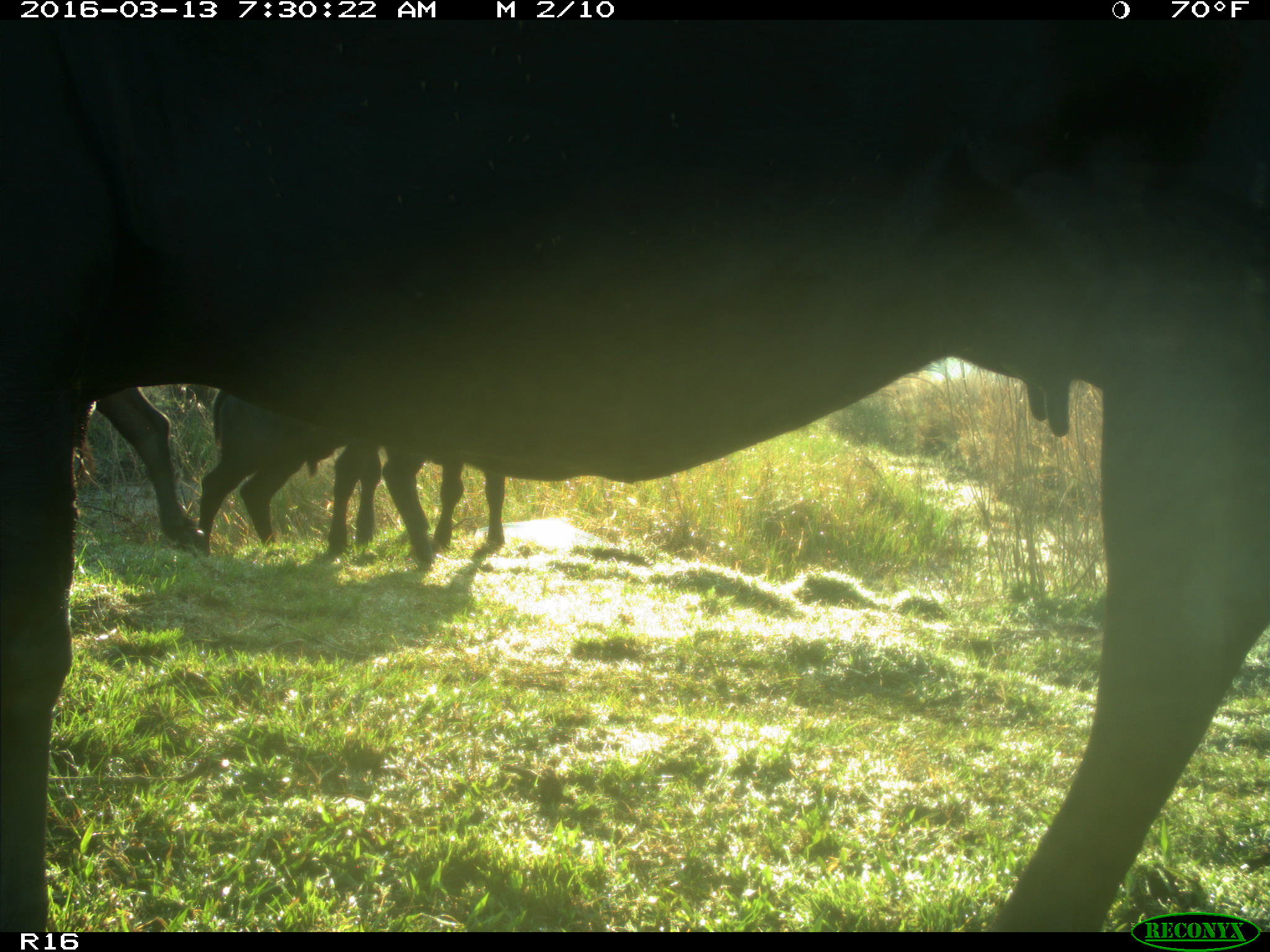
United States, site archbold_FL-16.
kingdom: Animalia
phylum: Chordata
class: Mammalia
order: Artiodactyla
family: Bovidae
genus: Bos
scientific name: Bos taurus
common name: domestic cow